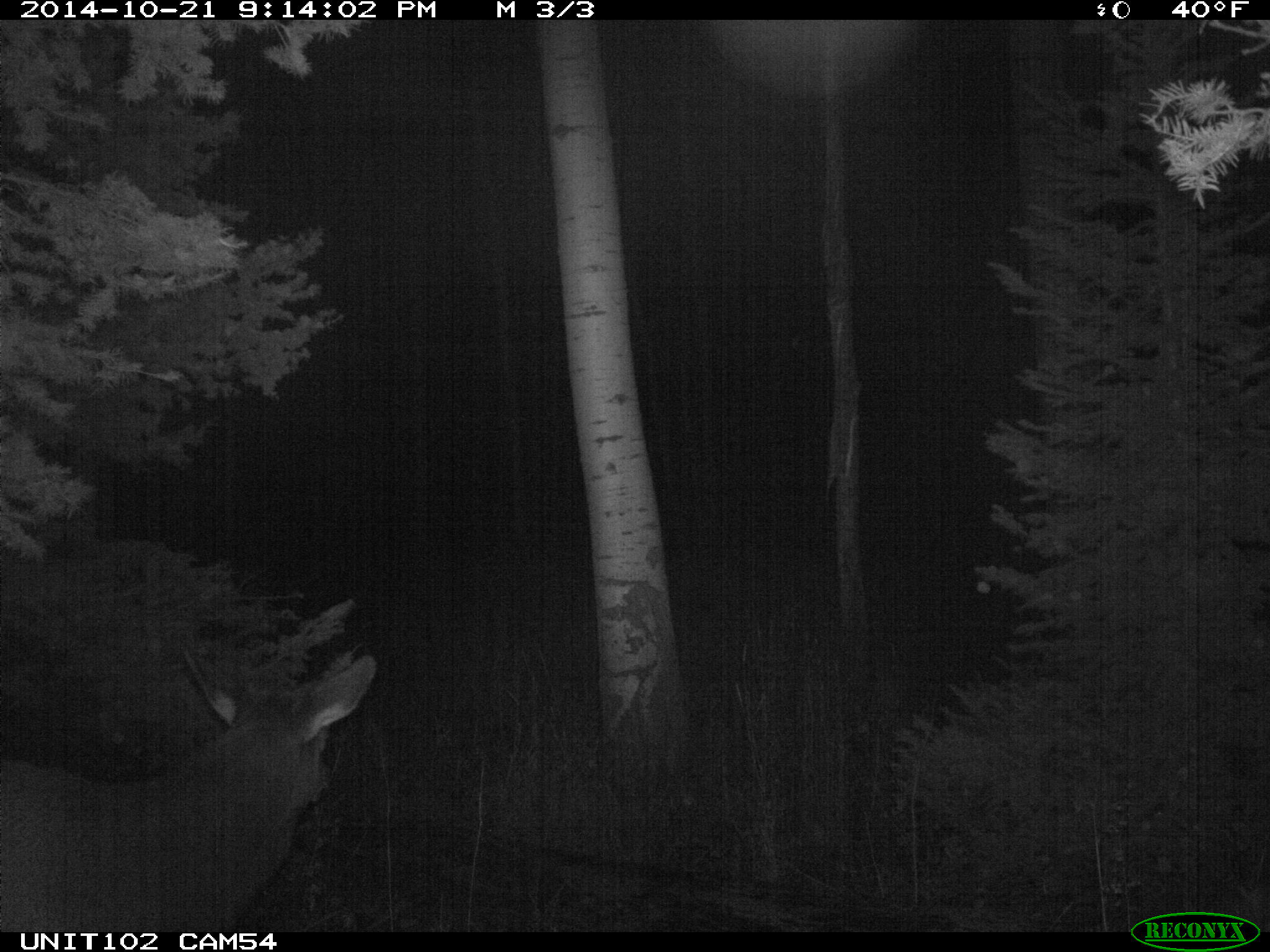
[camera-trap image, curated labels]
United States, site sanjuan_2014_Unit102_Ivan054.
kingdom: Animalia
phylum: Chordata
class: Mammalia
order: Artiodactyla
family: Cervidae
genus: Cervus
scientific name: Cervus elaphus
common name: red deer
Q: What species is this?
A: Cervus elaphus (red deer).